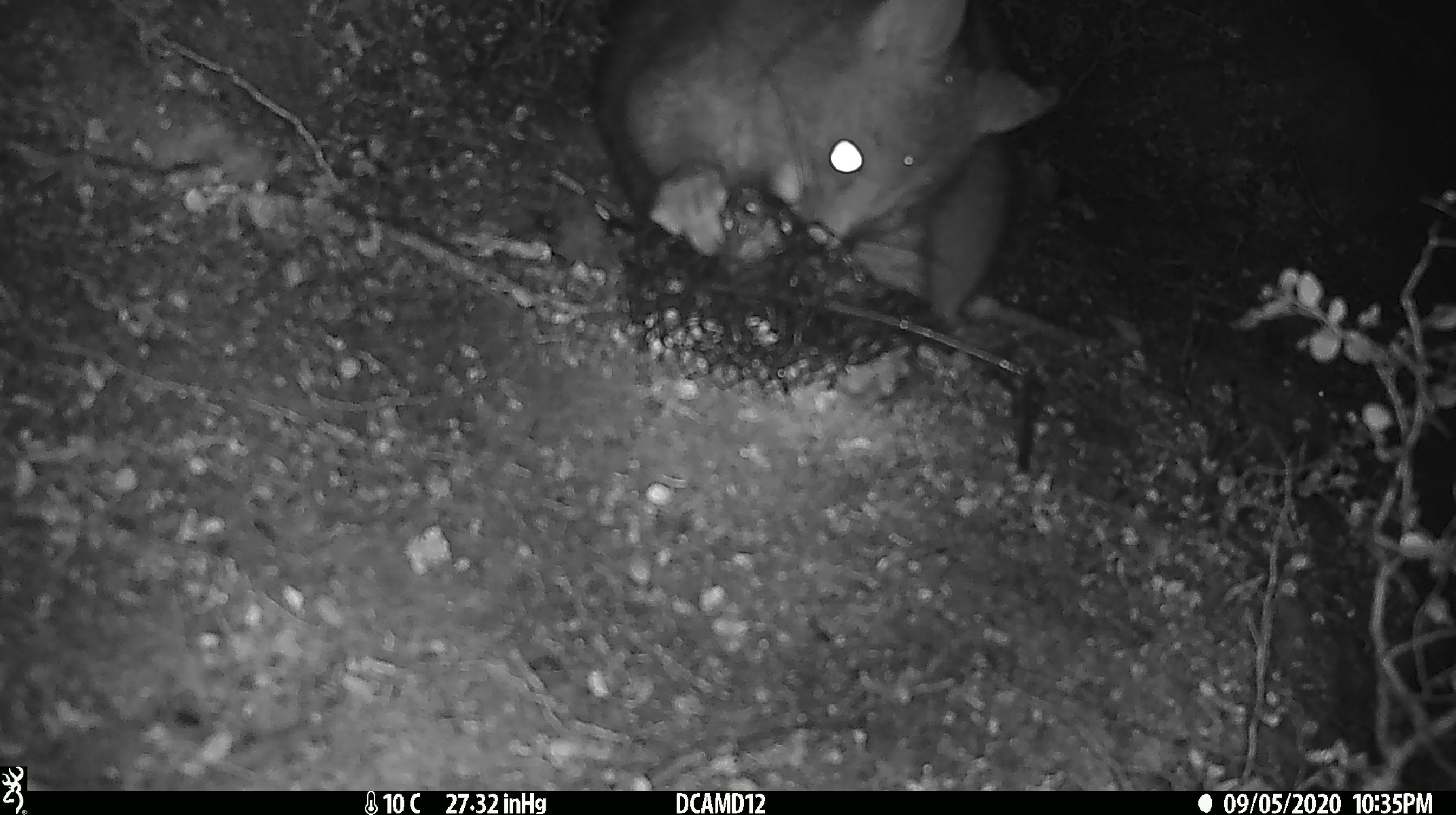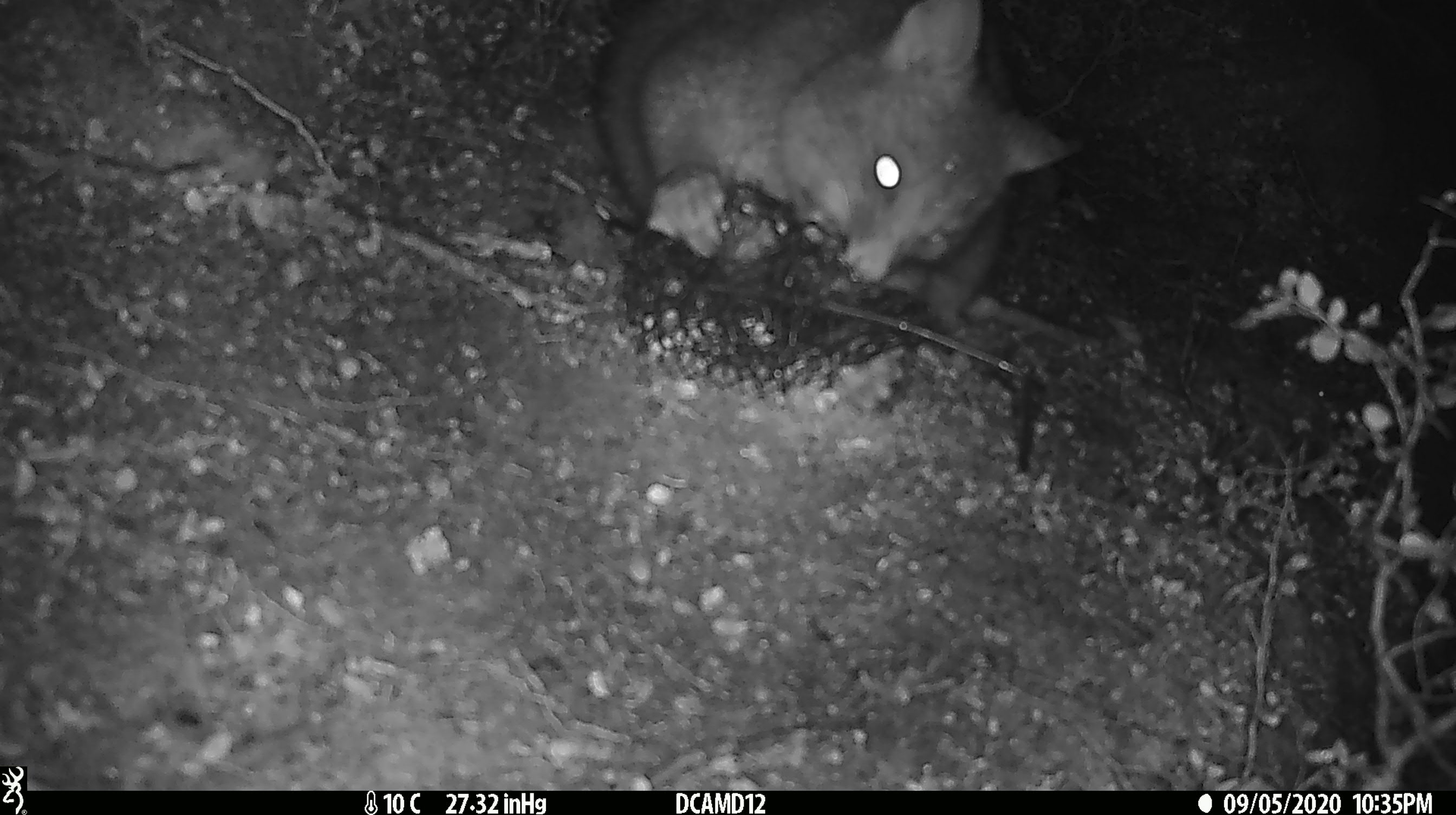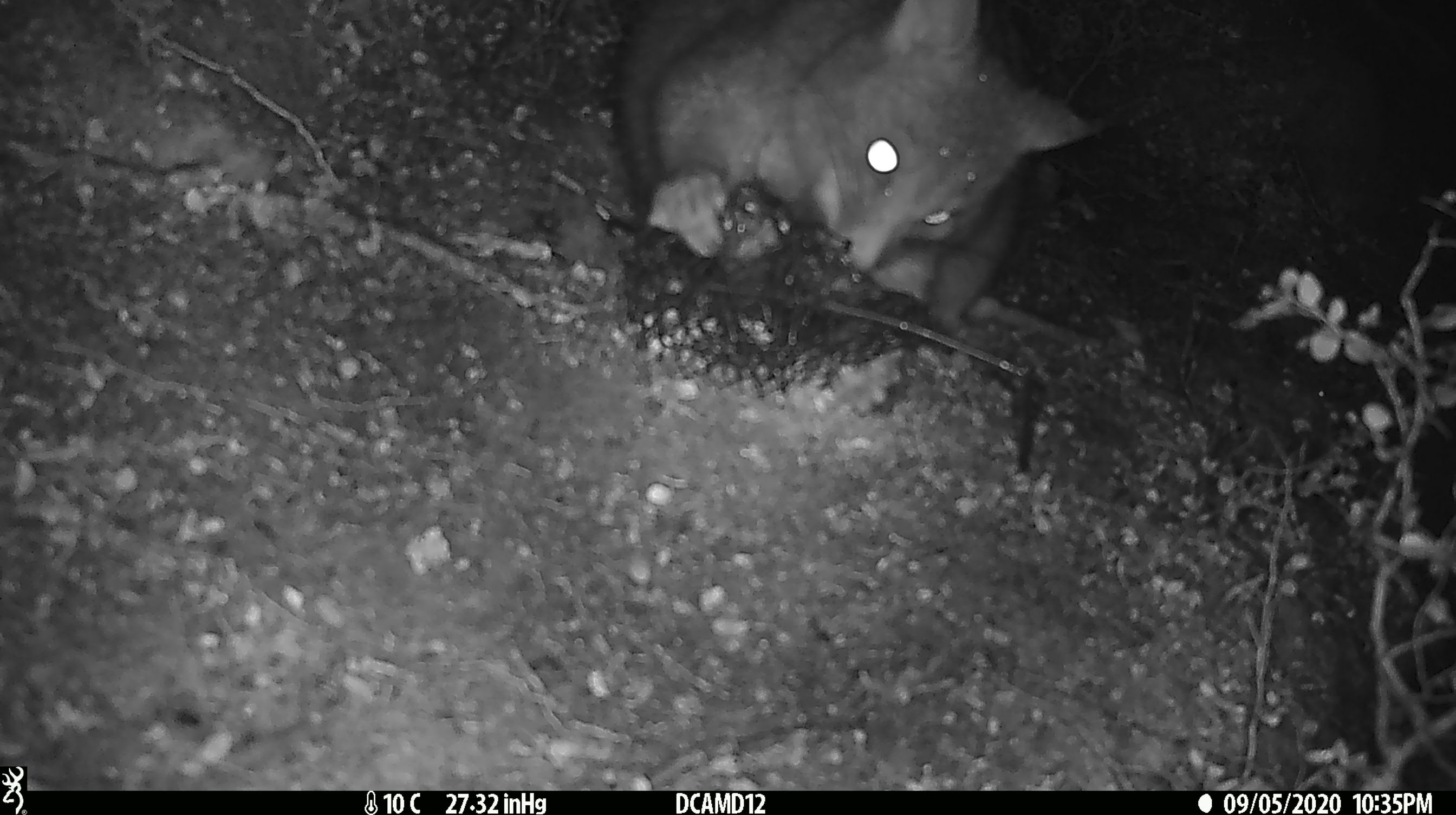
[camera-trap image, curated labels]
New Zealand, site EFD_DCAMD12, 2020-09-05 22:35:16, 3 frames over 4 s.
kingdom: Animalia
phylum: Chordata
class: Mammalia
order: Diprotodontia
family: Phalangeridae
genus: Trichosurus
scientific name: Trichosurus vulpecula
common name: common brushtail possum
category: possum